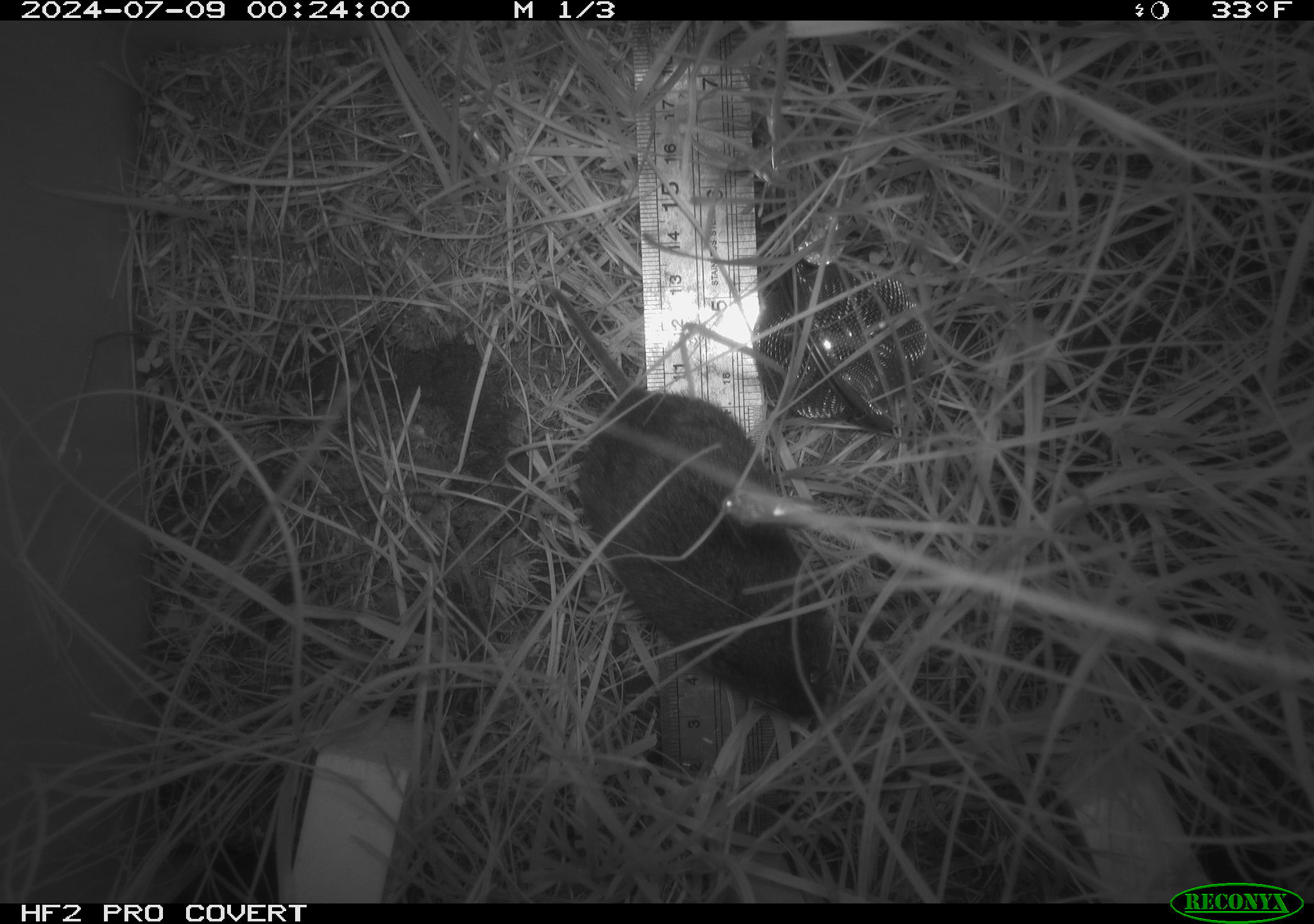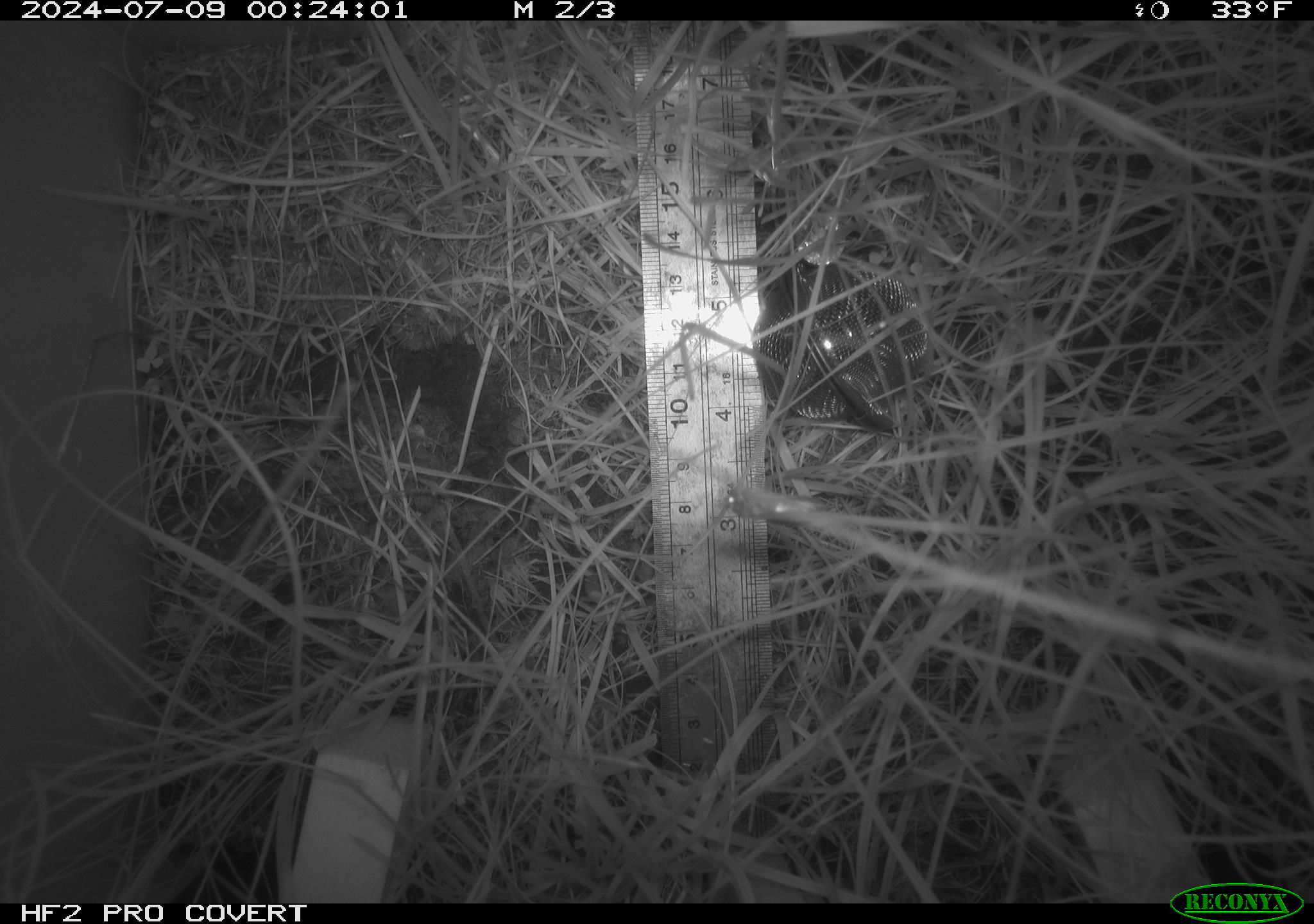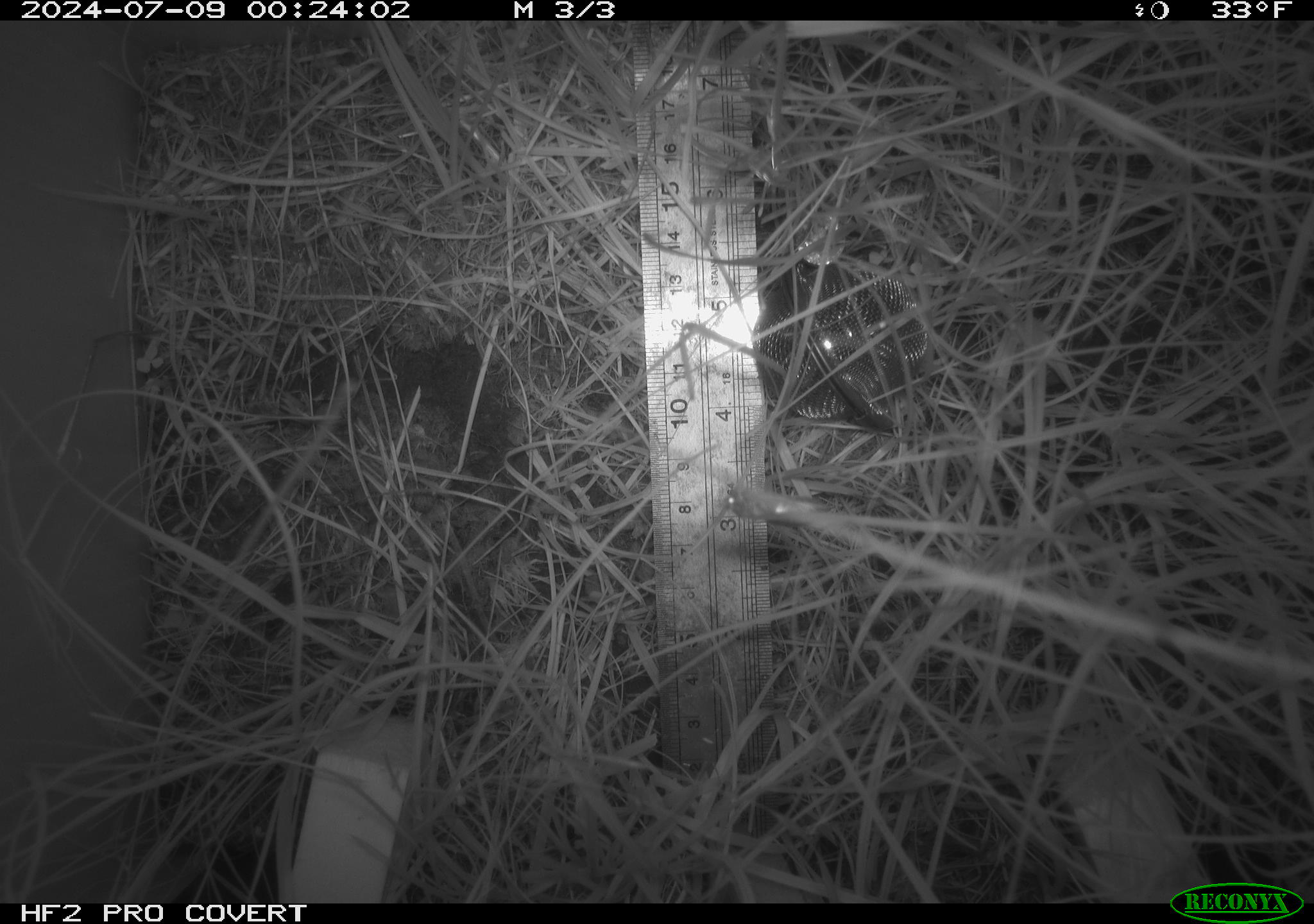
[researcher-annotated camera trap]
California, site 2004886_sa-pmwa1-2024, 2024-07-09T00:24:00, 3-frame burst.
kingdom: Animalia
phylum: Chordata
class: Mammalia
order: Rodentia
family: Cricetidae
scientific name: Arvicolinae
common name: voles, lemmings, and muskrats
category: arvicolinae subfamily